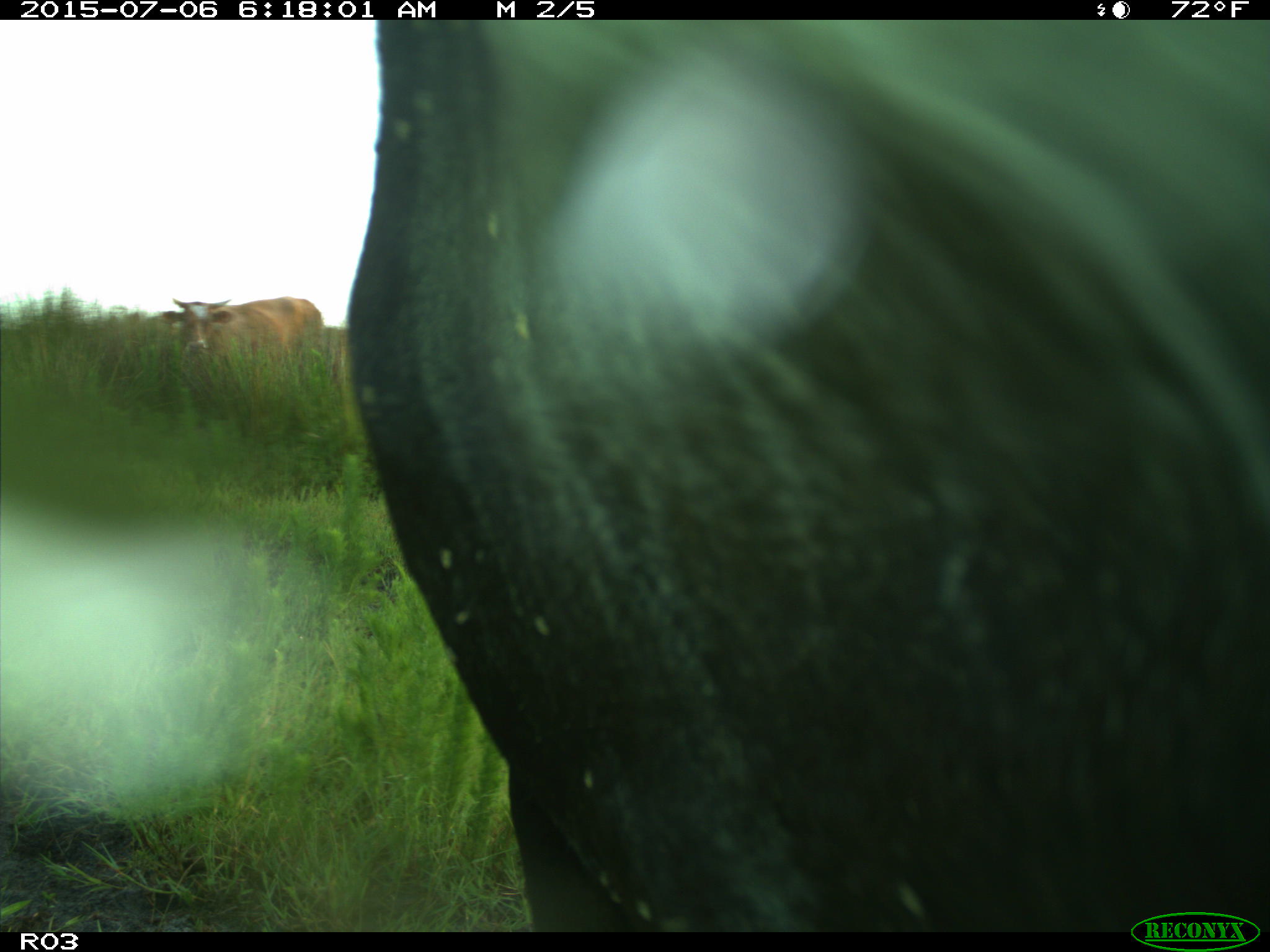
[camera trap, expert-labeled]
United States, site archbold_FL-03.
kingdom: Animalia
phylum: Chordata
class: Mammalia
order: Artiodactyla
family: Bovidae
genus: Bos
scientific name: Bos taurus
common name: domestic cow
Bos taurus (domestic cow).